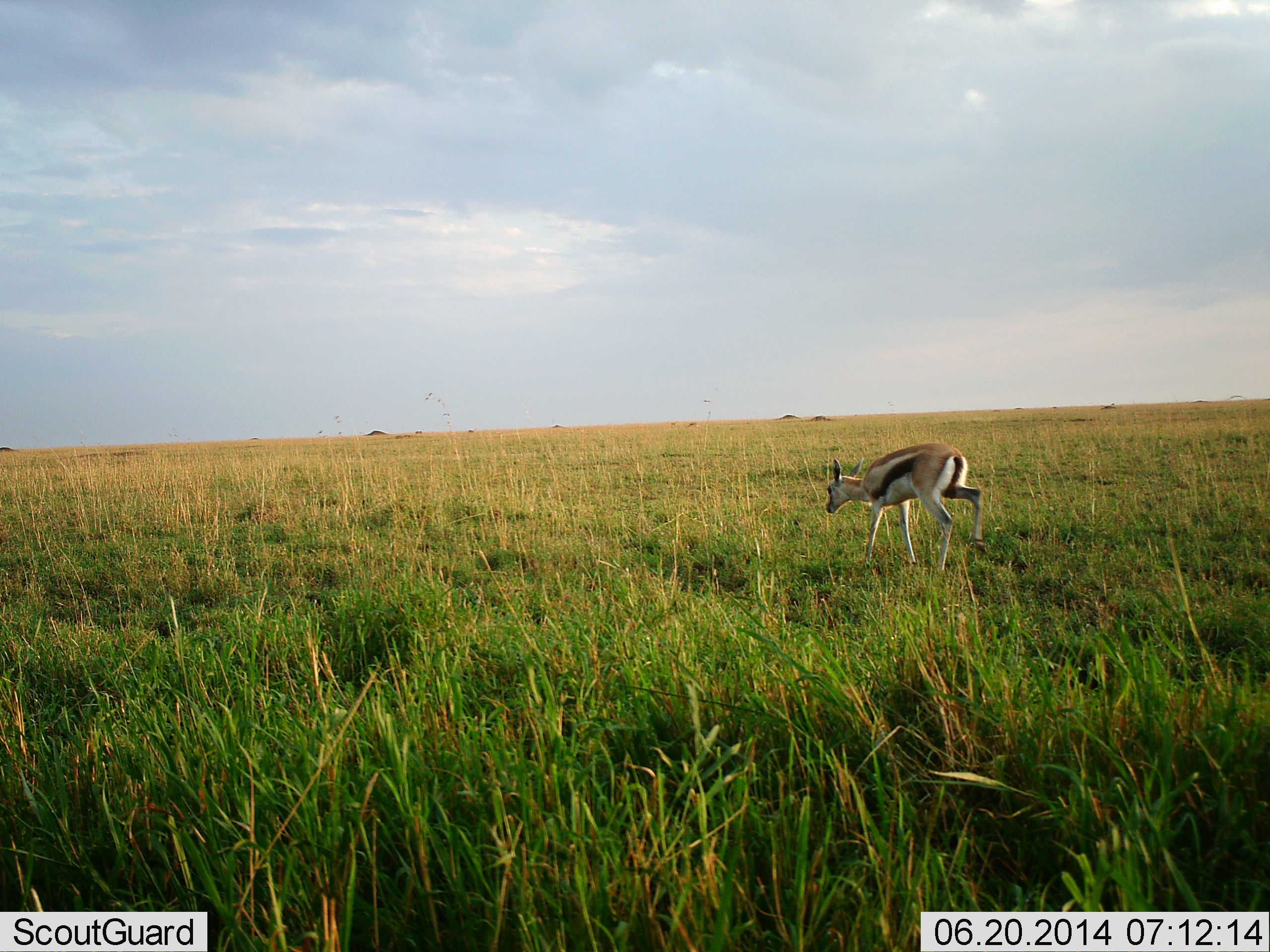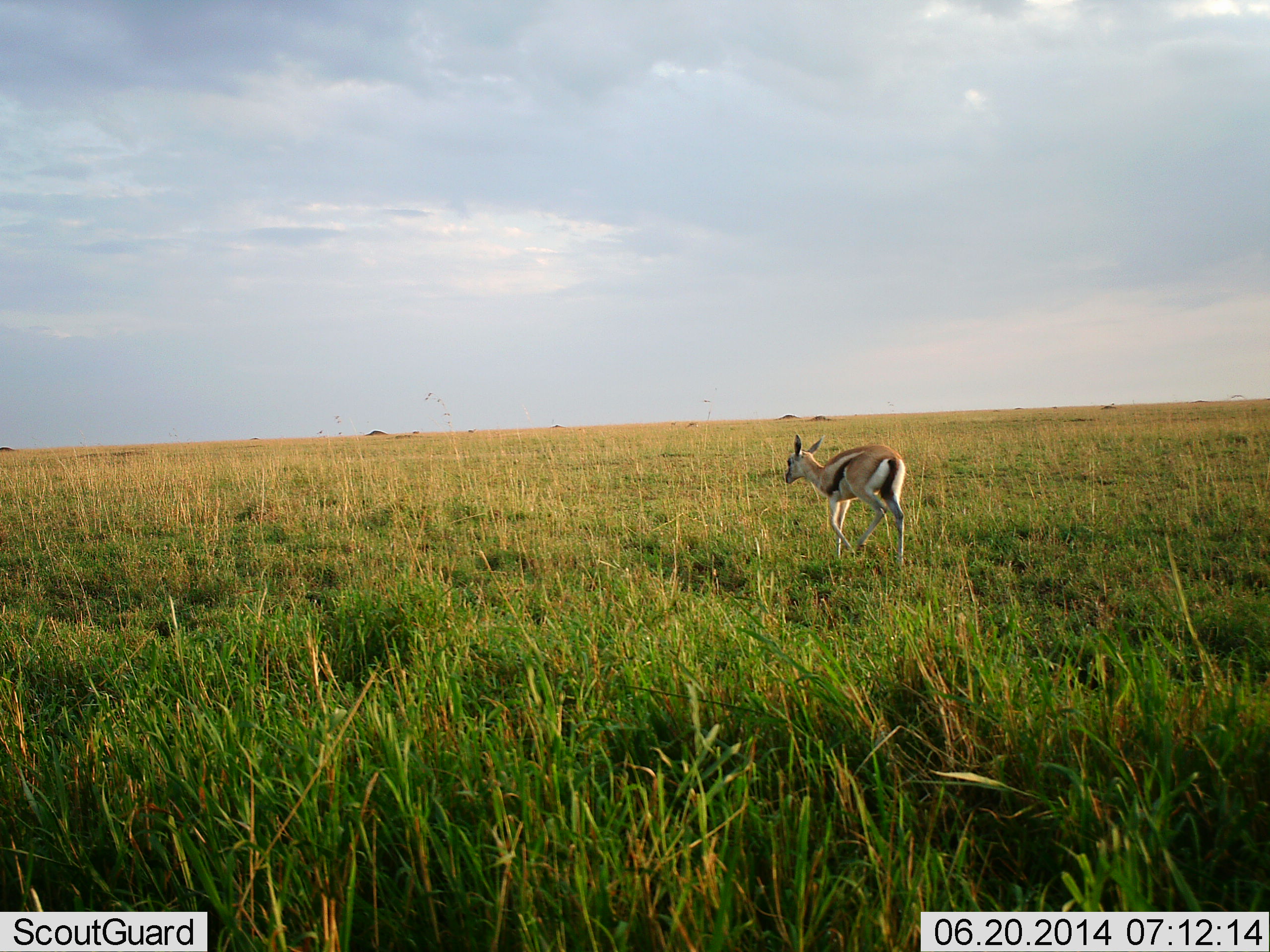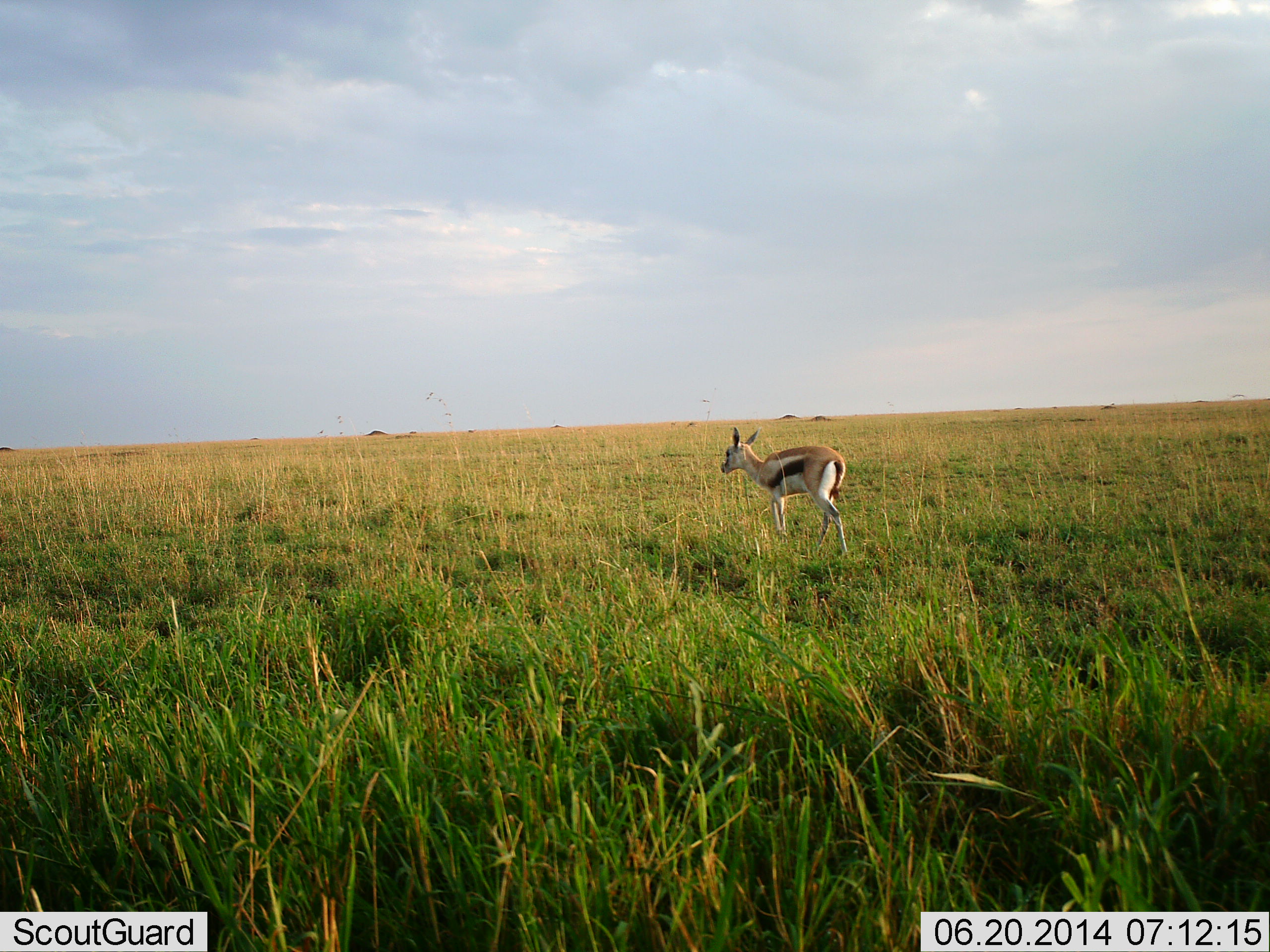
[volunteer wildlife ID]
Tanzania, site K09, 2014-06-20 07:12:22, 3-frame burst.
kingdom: Animalia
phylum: Chordata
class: Mammalia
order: Artiodactyla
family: Bovidae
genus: Eudorcas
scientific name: Eudorcas thomsonii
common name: thomson's gazelle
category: gazellethomsons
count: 1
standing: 0%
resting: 0%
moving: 100%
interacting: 0%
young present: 0%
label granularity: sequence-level